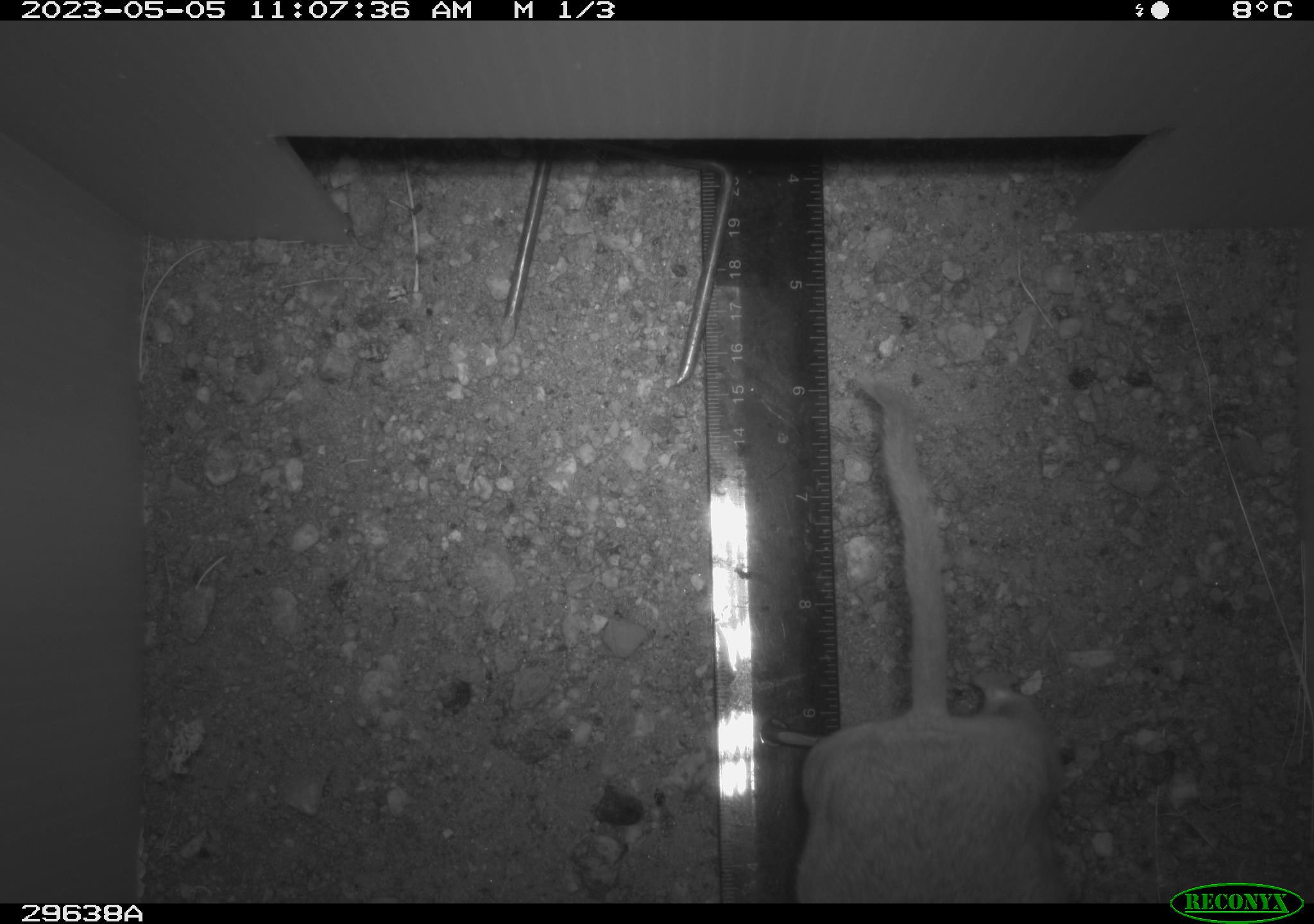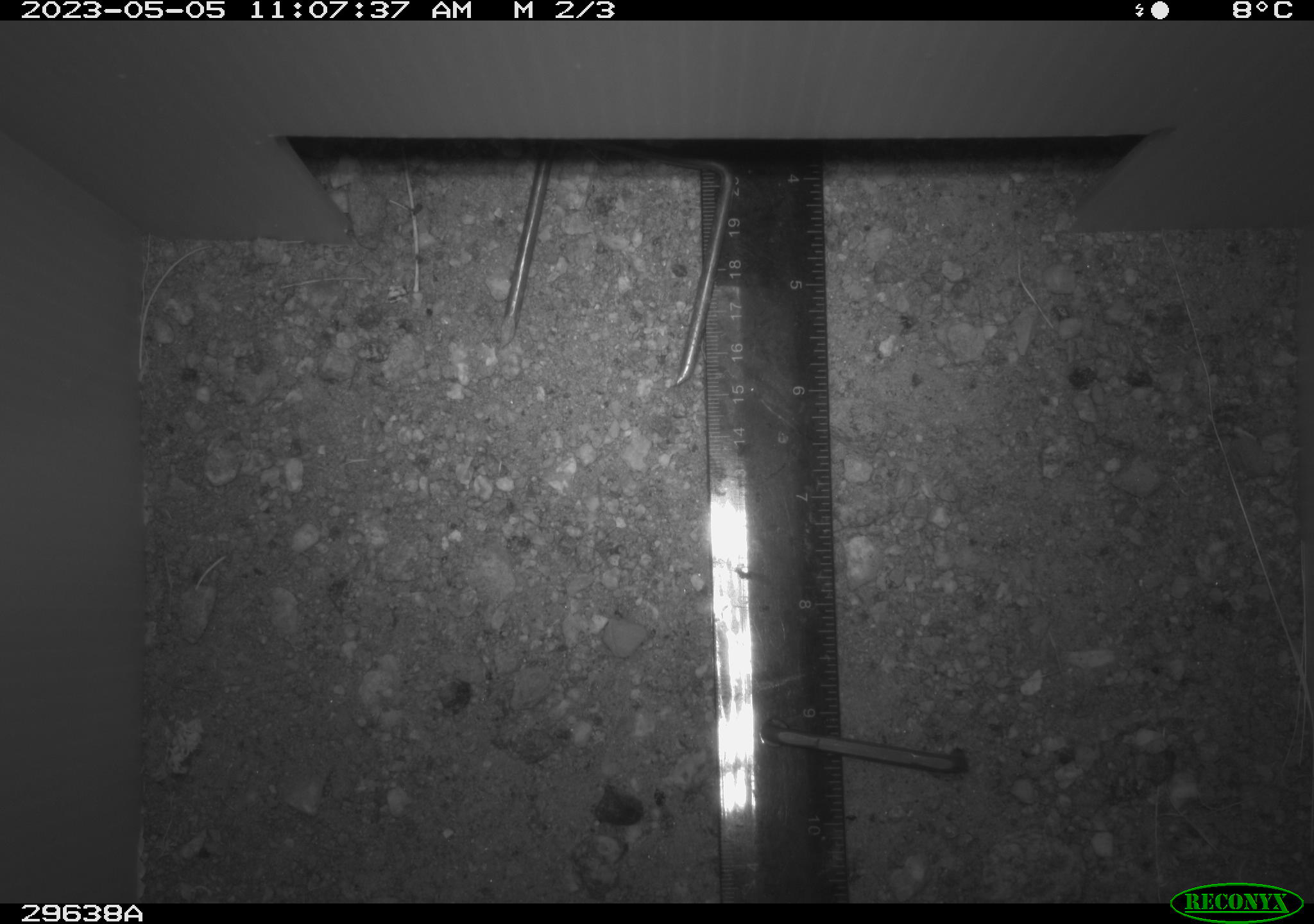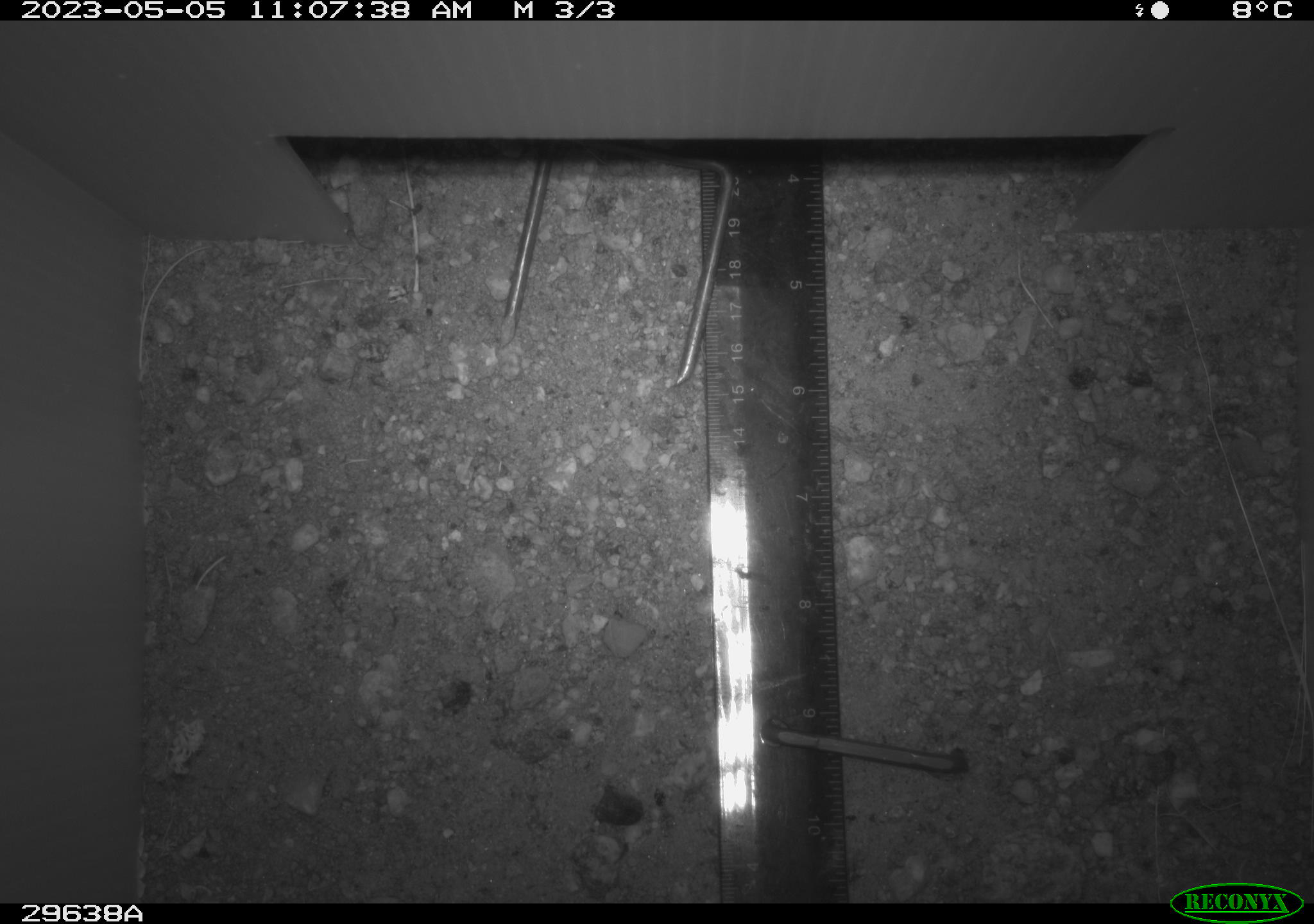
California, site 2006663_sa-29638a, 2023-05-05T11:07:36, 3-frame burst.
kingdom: Animalia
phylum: Chordata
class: Mammalia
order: Rodentia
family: Cricetidae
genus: Neotoma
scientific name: Neotoma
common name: pack rat or woodrat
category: neotoma species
Neotoma species (pack rat or woodrat) (Neotoma).